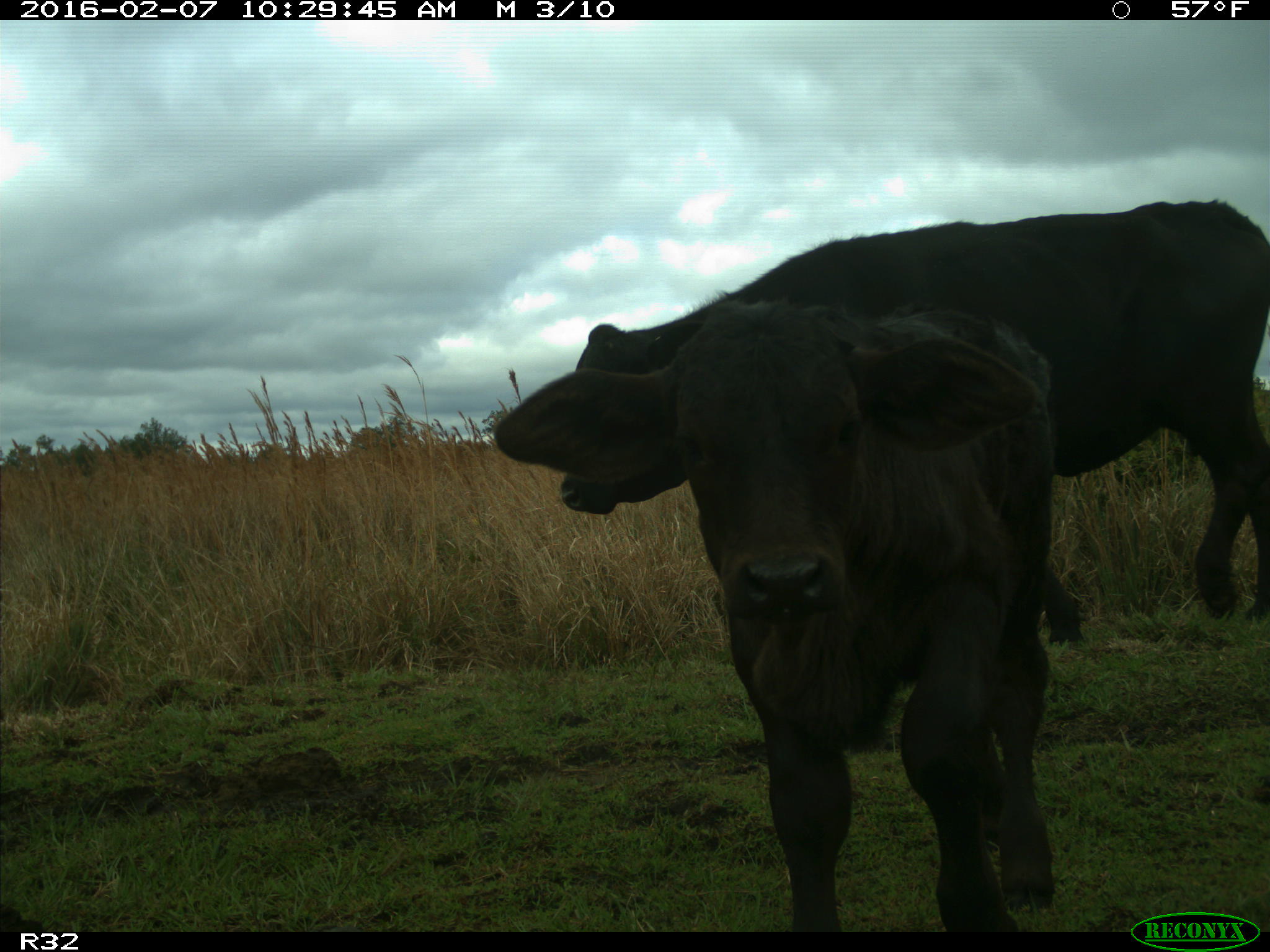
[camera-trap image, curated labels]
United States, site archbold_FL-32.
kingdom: Animalia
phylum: Chordata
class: Mammalia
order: Artiodactyla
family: Bovidae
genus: Bos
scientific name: Bos taurus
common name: domestic cow